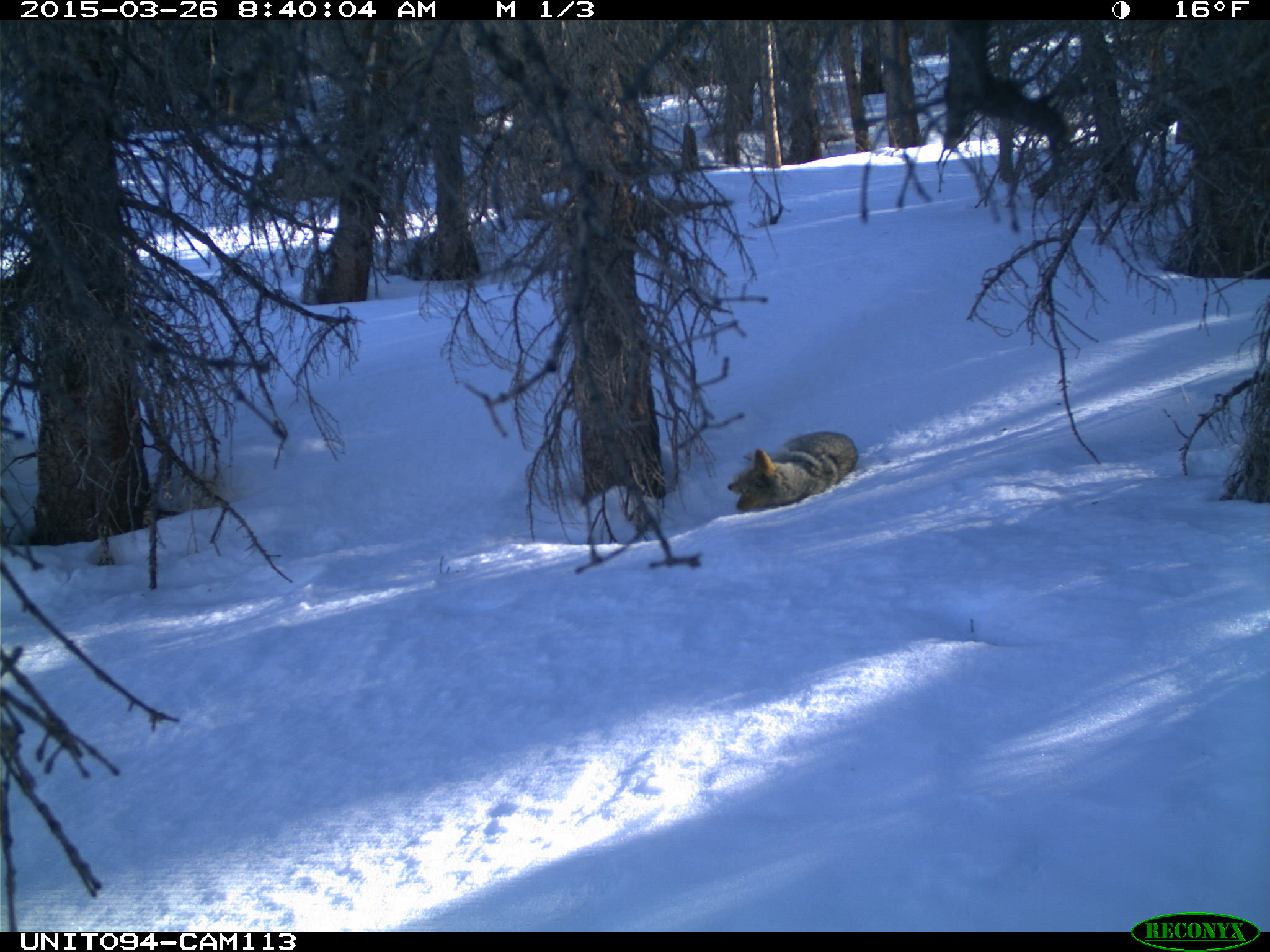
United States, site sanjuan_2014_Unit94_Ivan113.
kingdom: Animalia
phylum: Chordata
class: Mammalia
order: Carnivora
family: Canidae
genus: Canis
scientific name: Canis latrans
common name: coyote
Canis latrans (coyote).